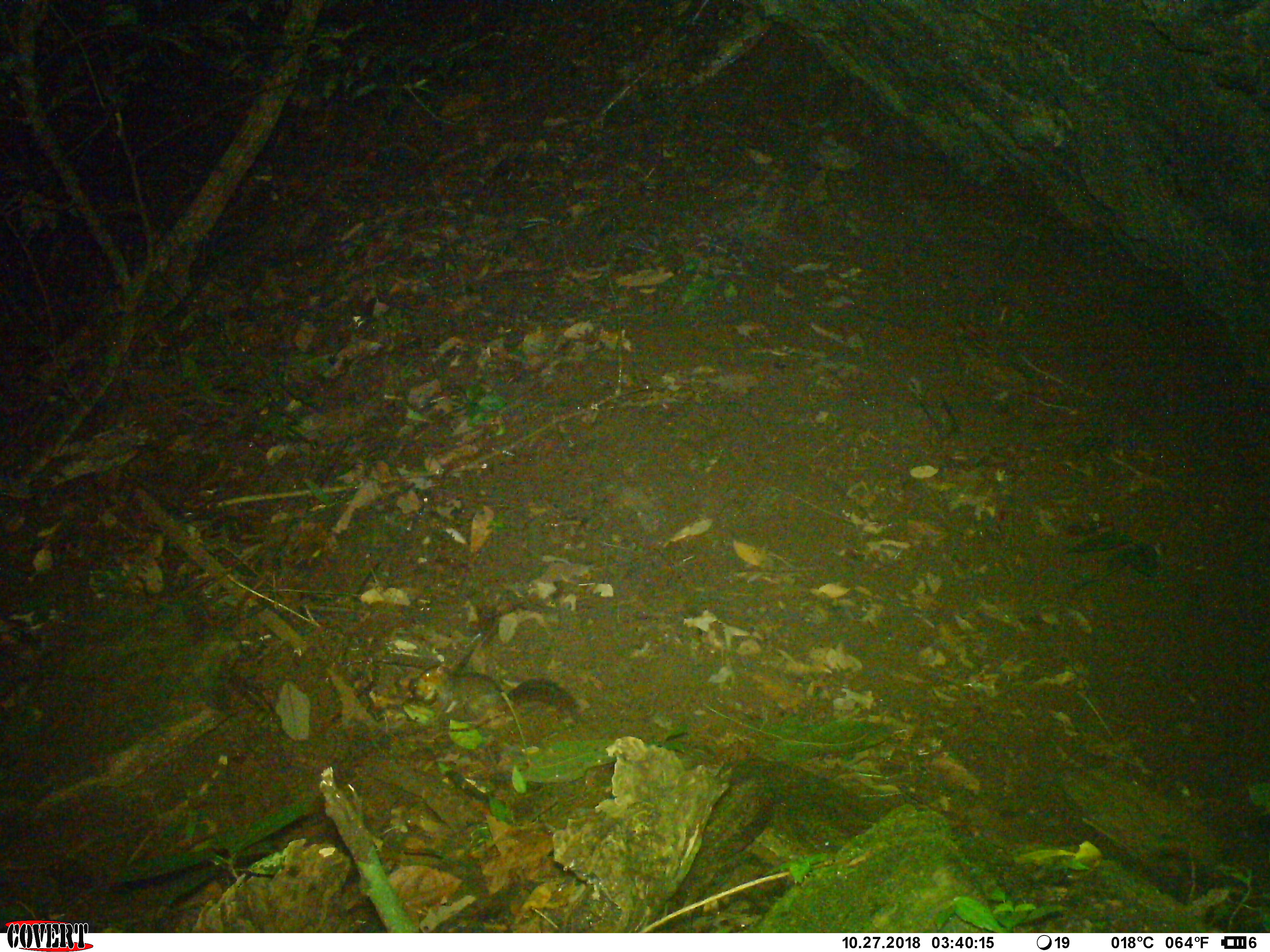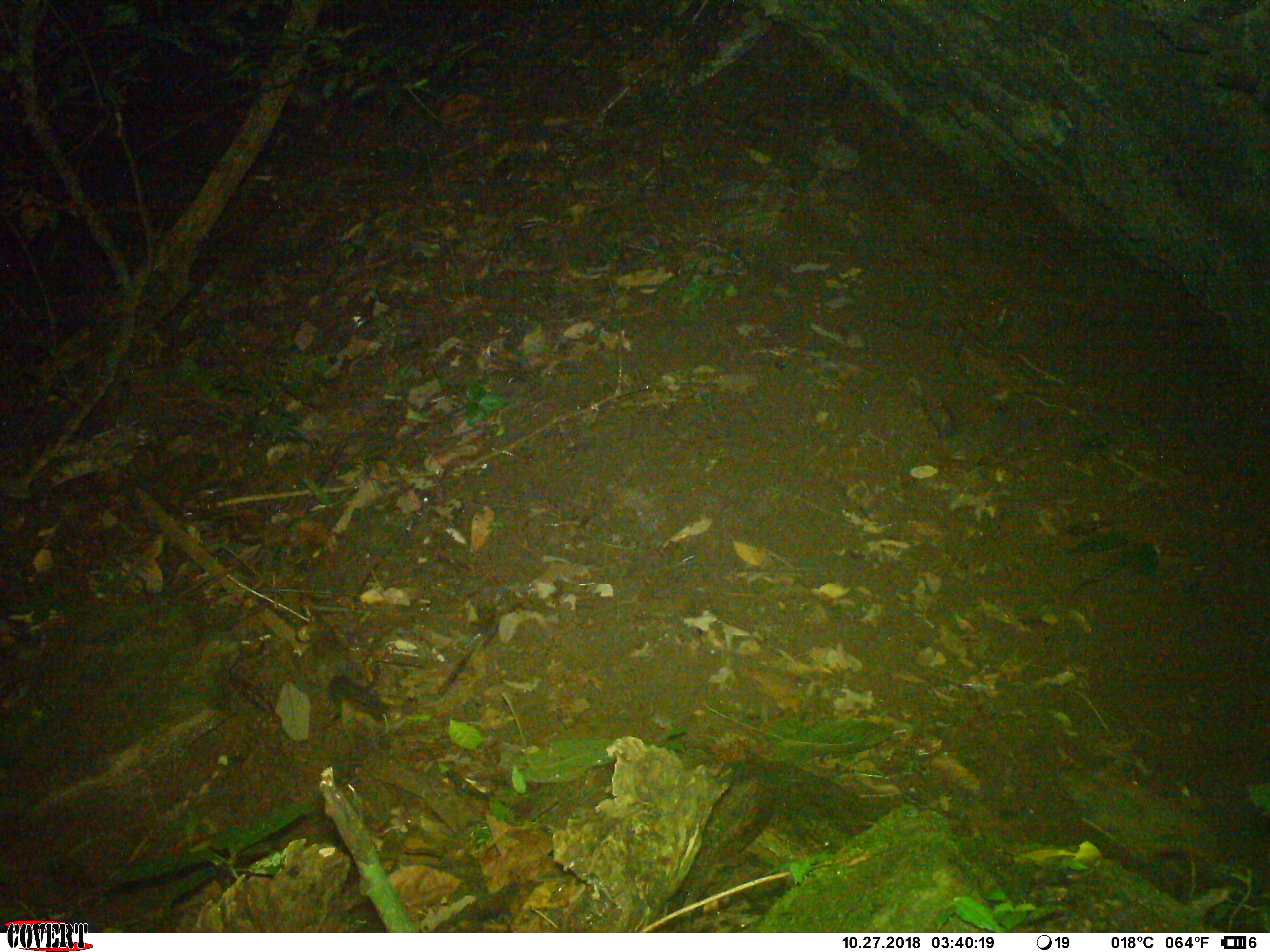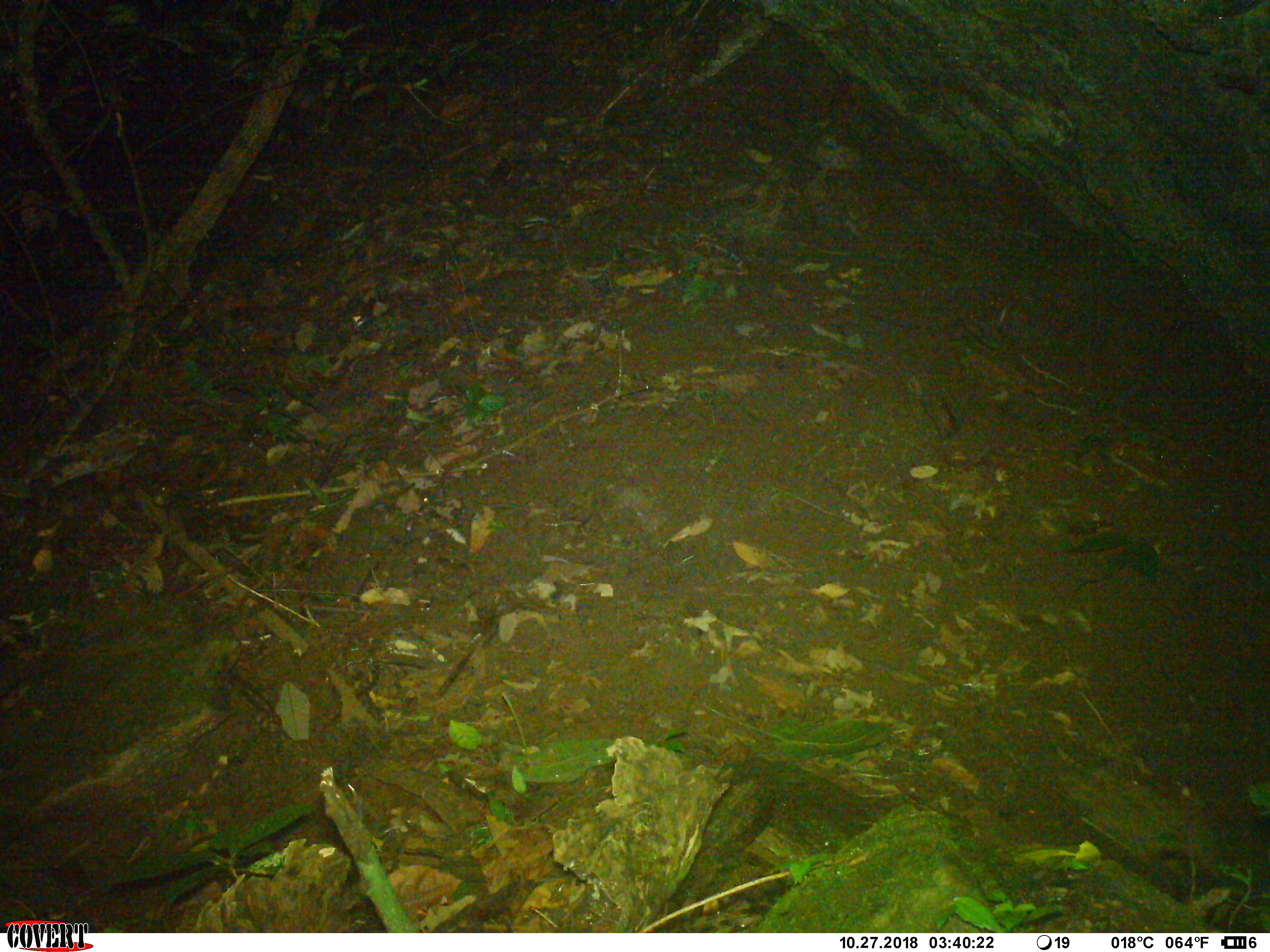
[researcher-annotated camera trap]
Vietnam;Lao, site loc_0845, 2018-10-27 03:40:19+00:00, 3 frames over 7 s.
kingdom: Animalia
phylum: Chordata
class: Mammalia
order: Rodentia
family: Sciuridae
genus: Dremomys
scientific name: Dremomys rufigenis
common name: red-cheeked squirrel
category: red cheeked squirrel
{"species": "red cheeked squirrel (red-cheeked squirrel) (Dremomys rufigenis)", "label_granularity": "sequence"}